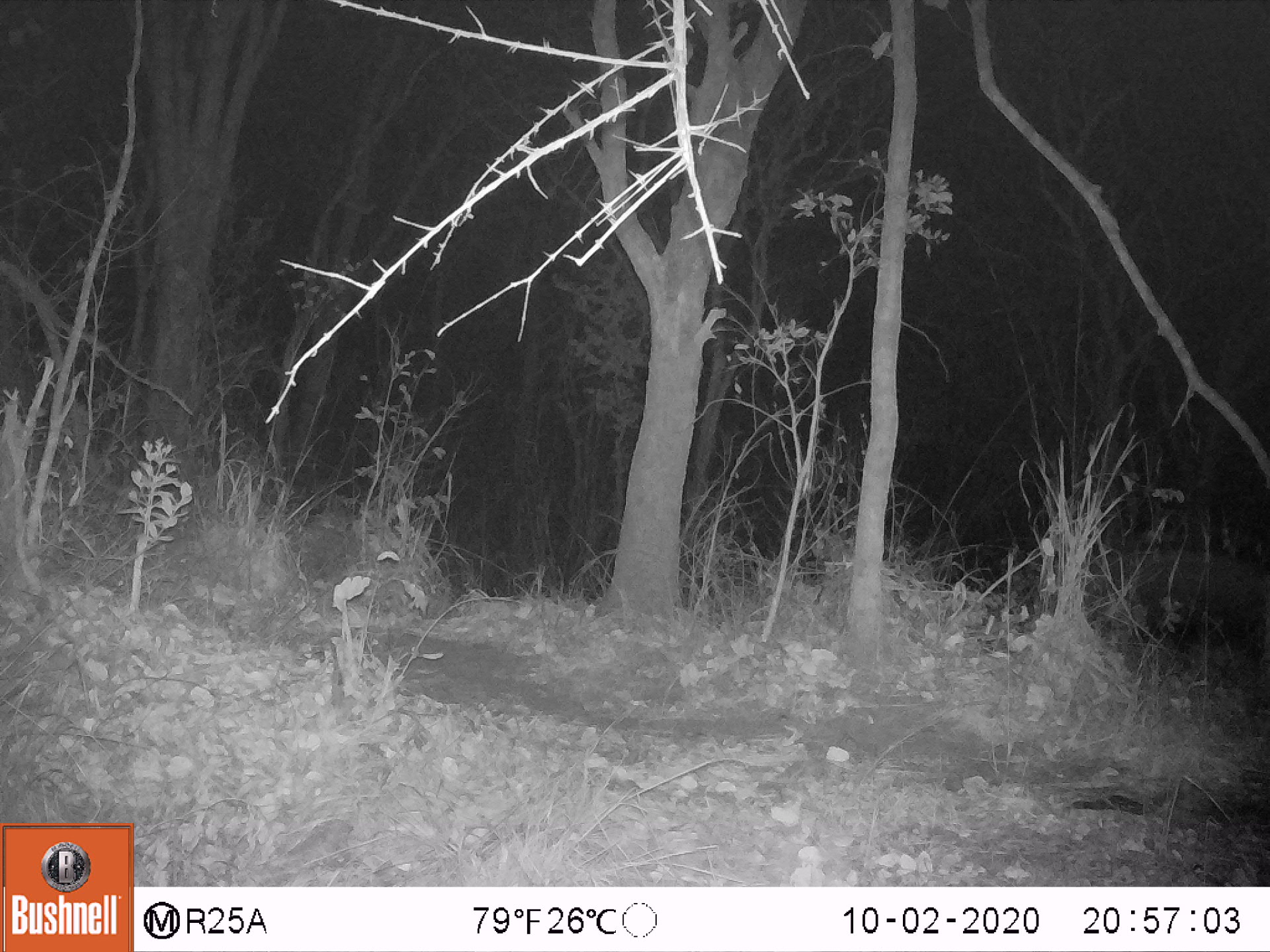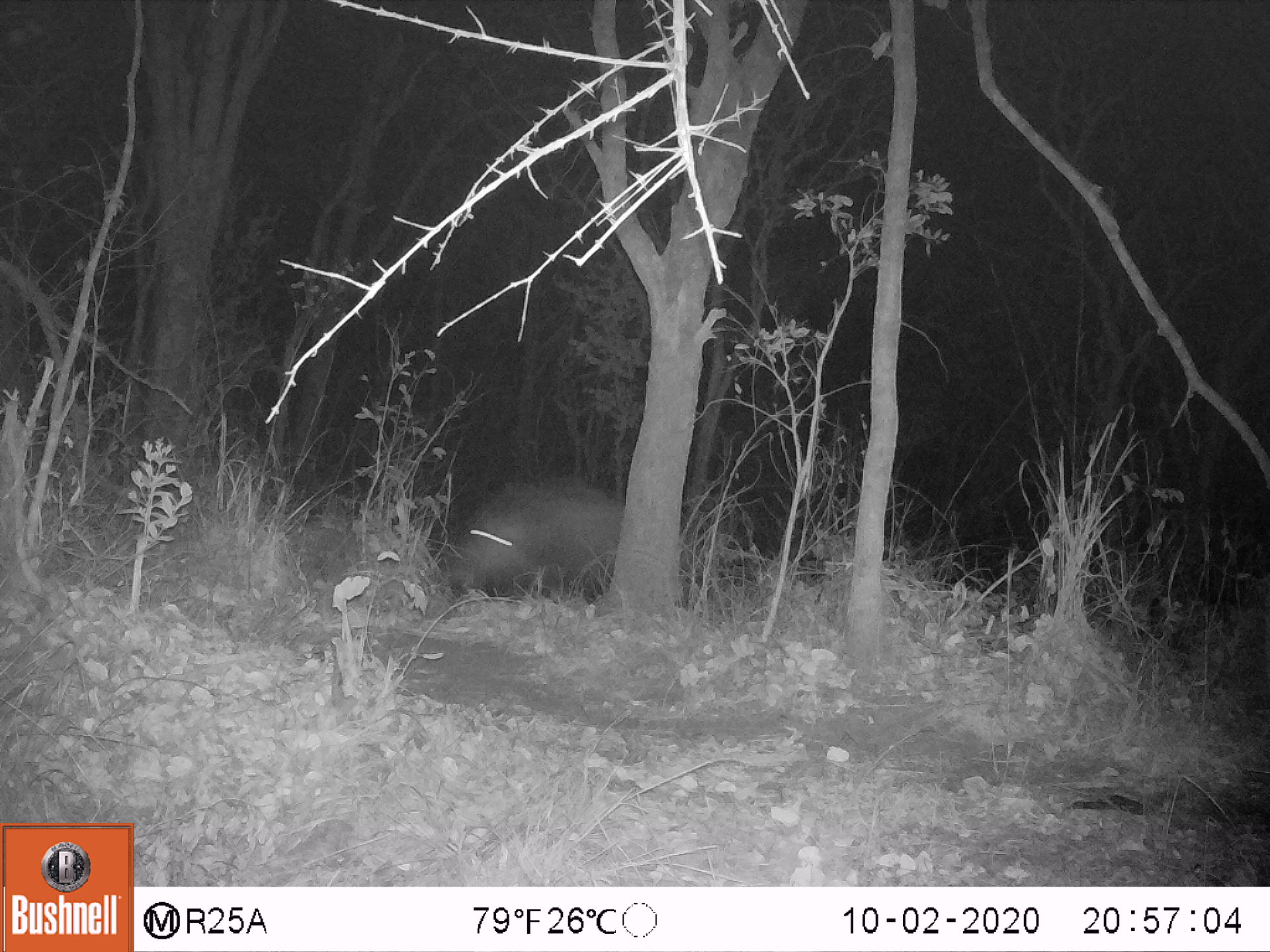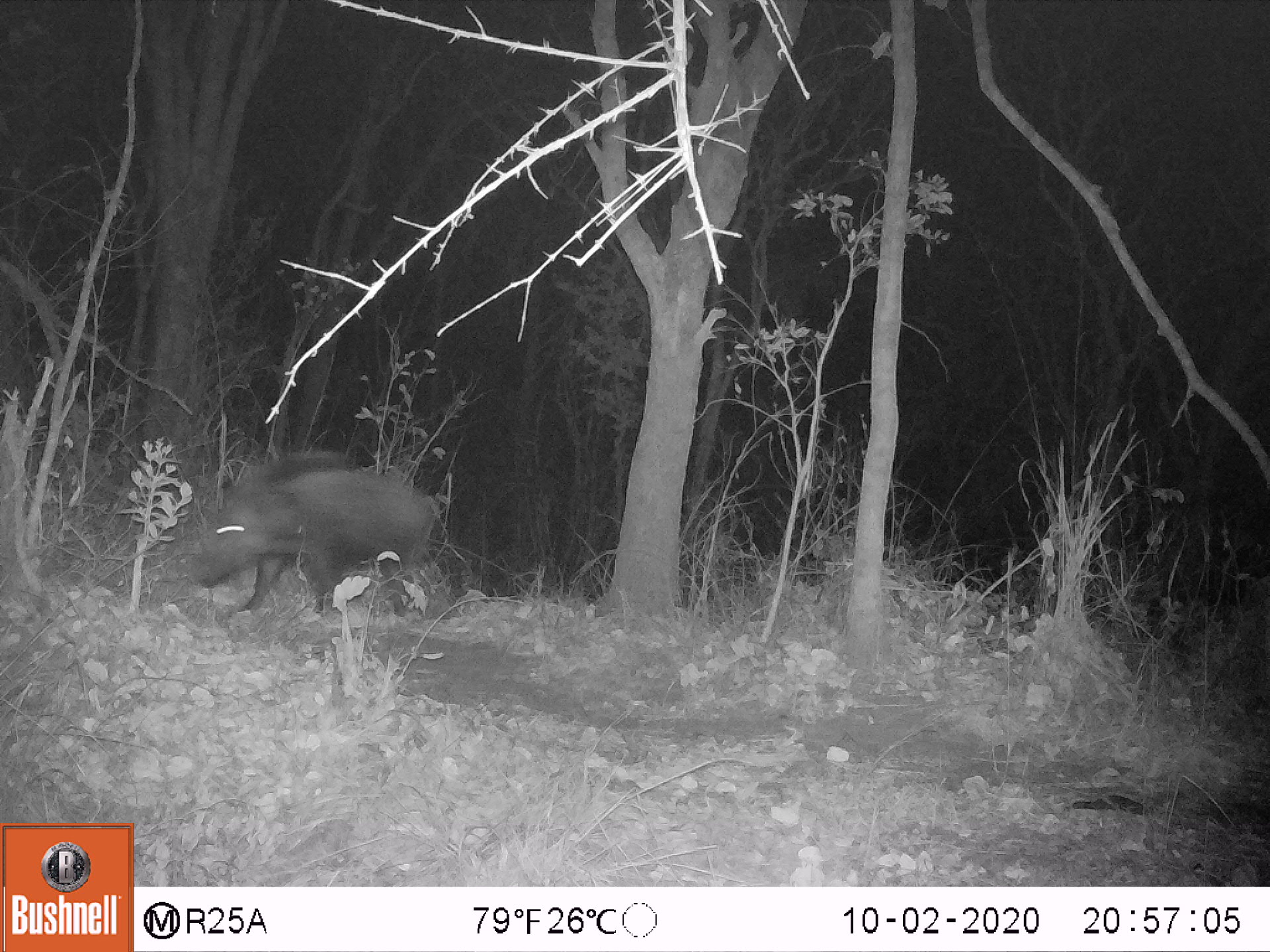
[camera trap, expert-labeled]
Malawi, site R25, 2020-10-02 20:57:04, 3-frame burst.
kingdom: Animalia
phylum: Chordata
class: Mammalia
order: Artiodactyla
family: Suidae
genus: Potamochoerus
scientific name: Potamochoerus larvatus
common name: bushpig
Bushpig (Potamochoerus larvatus), count 1.